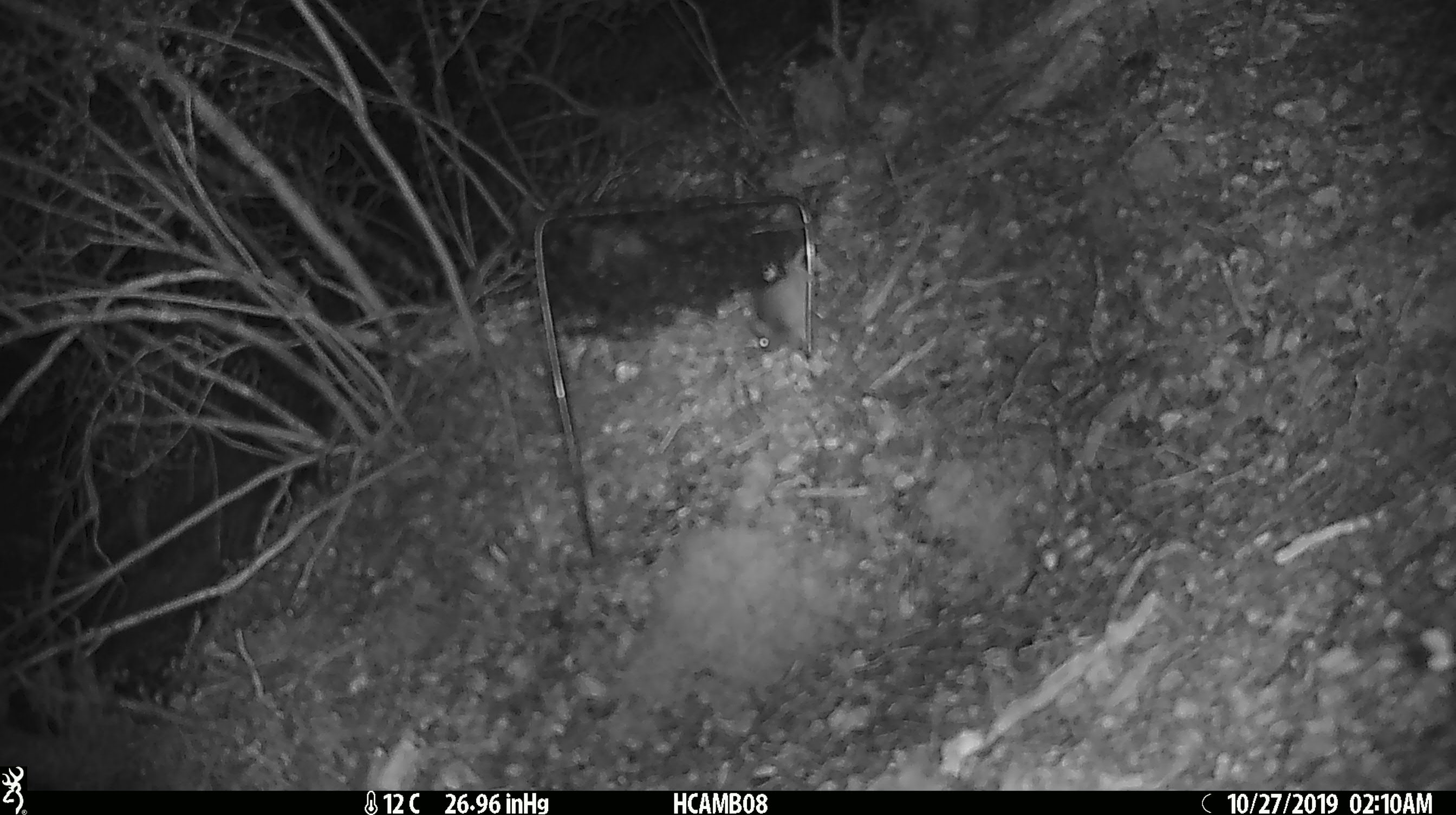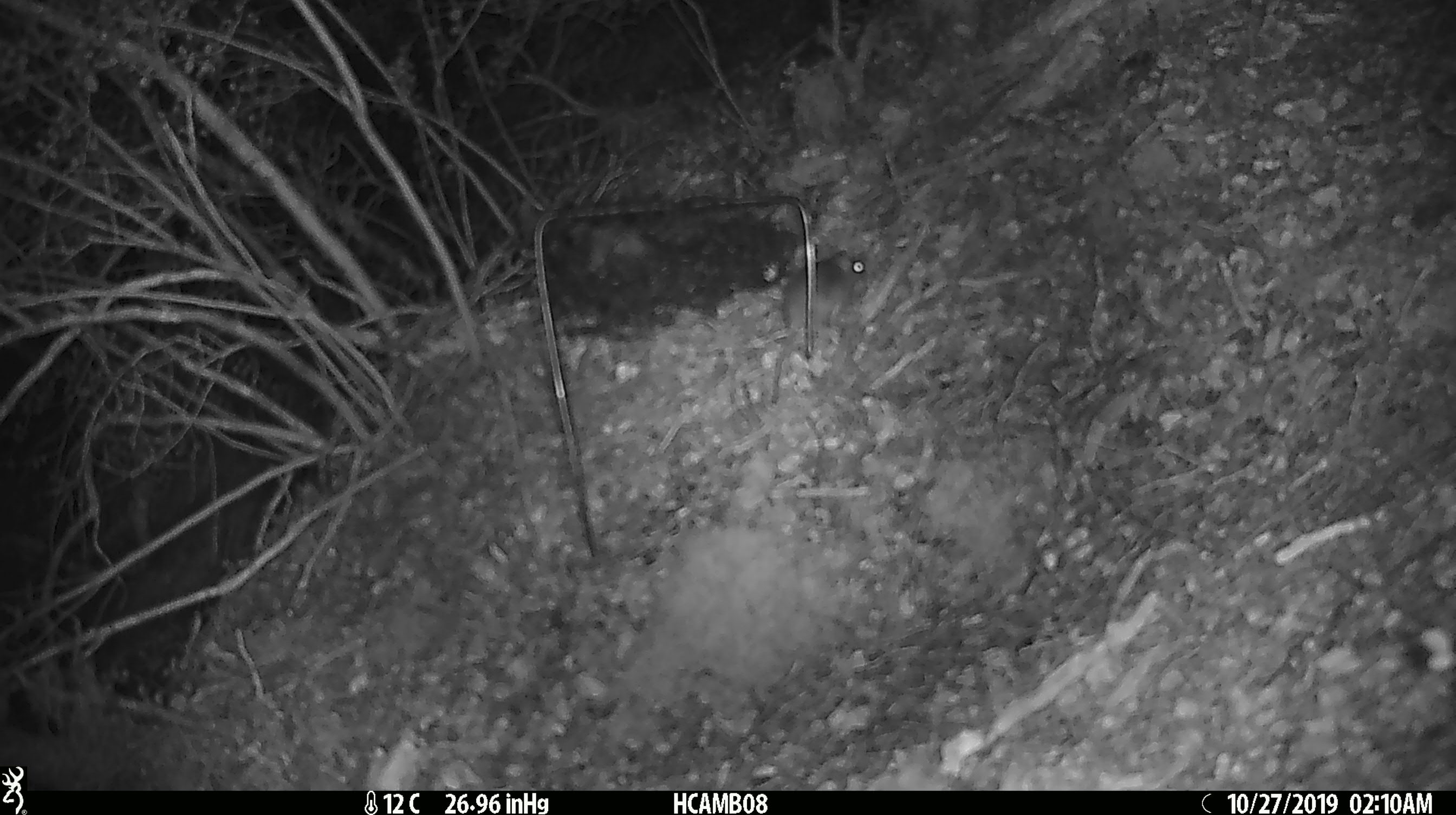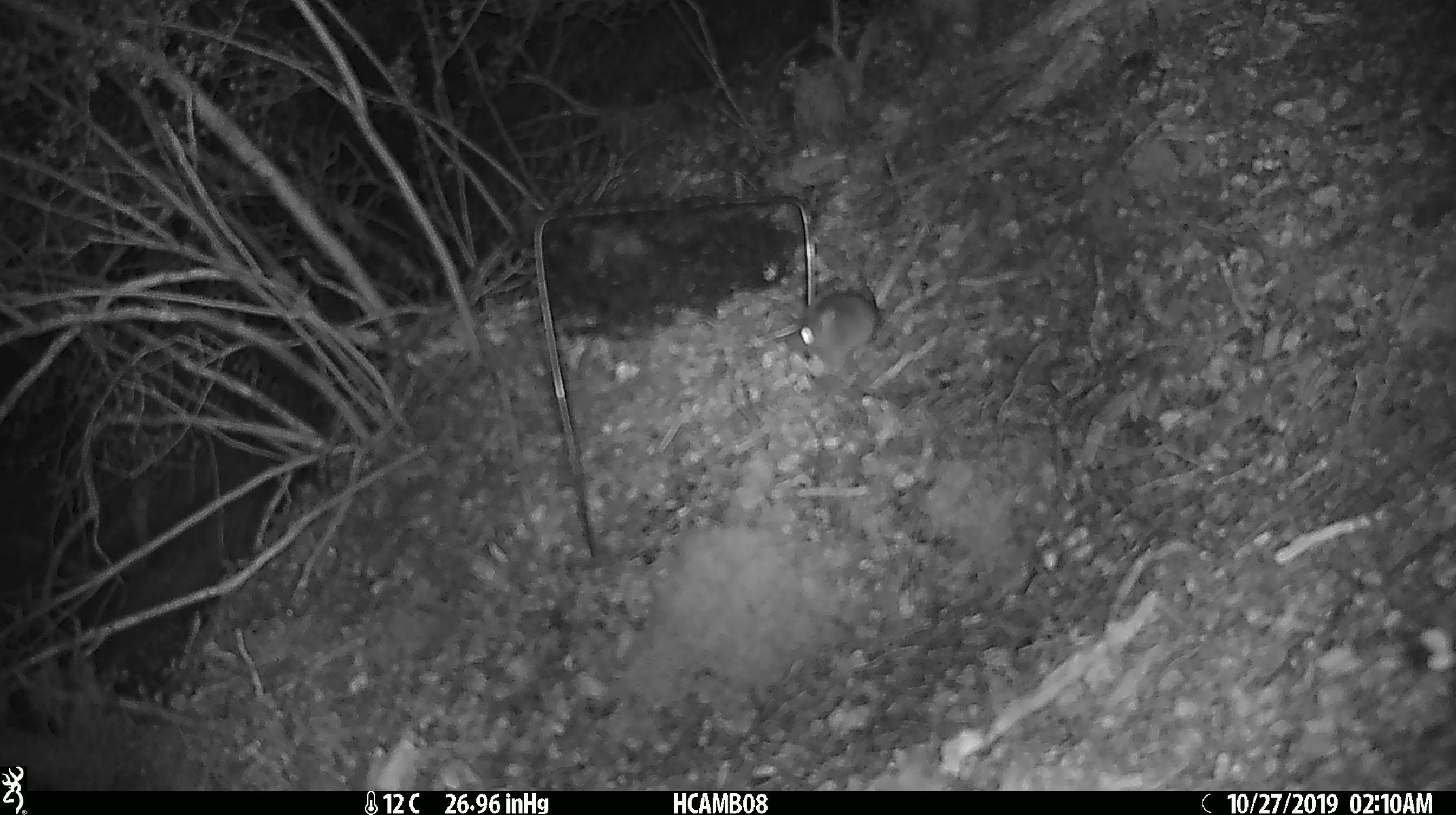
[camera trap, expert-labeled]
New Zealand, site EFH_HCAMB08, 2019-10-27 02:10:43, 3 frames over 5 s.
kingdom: Animalia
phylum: Chordata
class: Mammalia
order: Rodentia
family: Muridae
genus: Mus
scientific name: Mus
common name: mouse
Mouse (Mus).